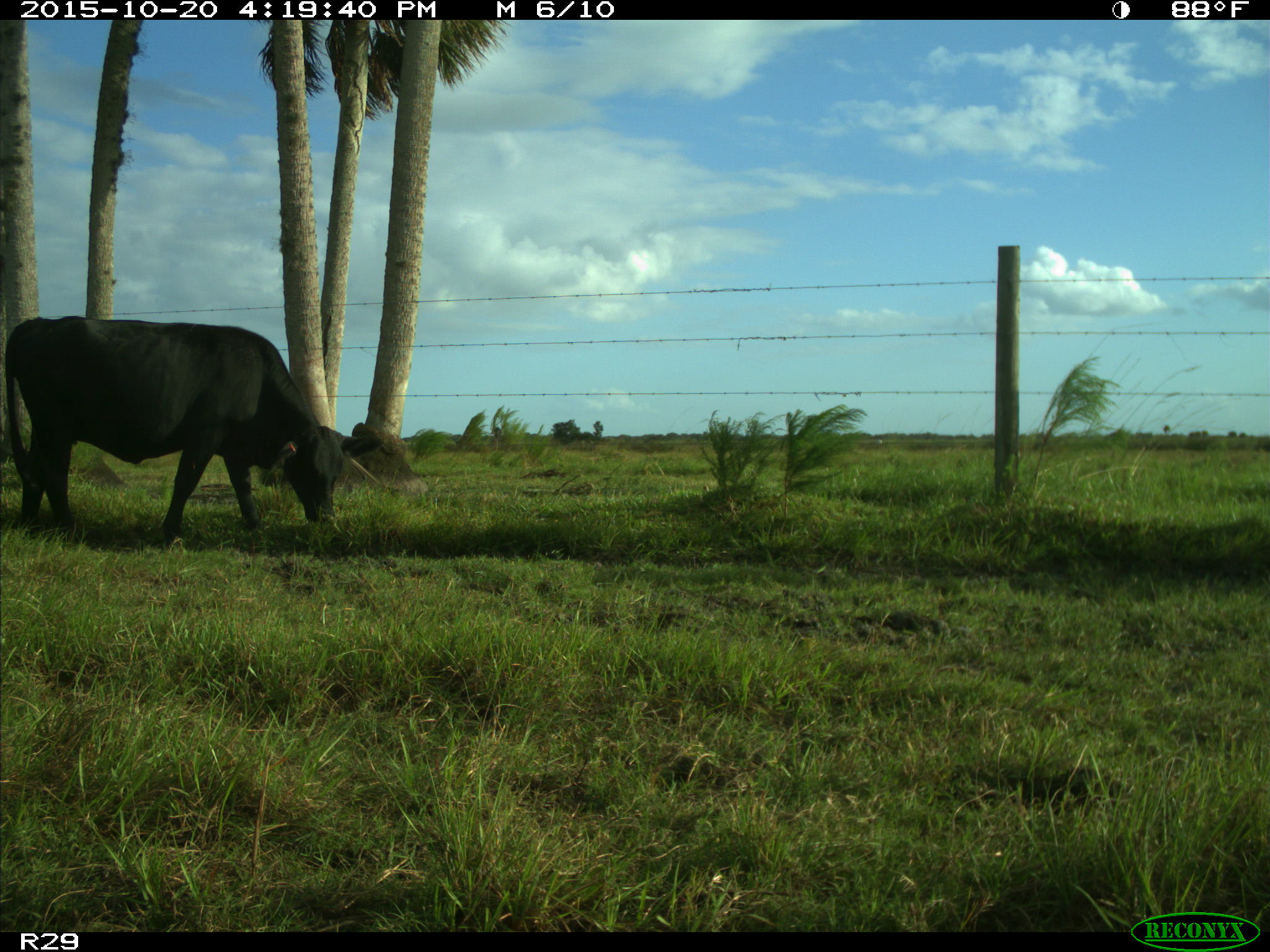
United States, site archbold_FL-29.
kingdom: Animalia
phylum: Chordata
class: Mammalia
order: Artiodactyla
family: Bovidae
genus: Bos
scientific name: Bos taurus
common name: domestic cow